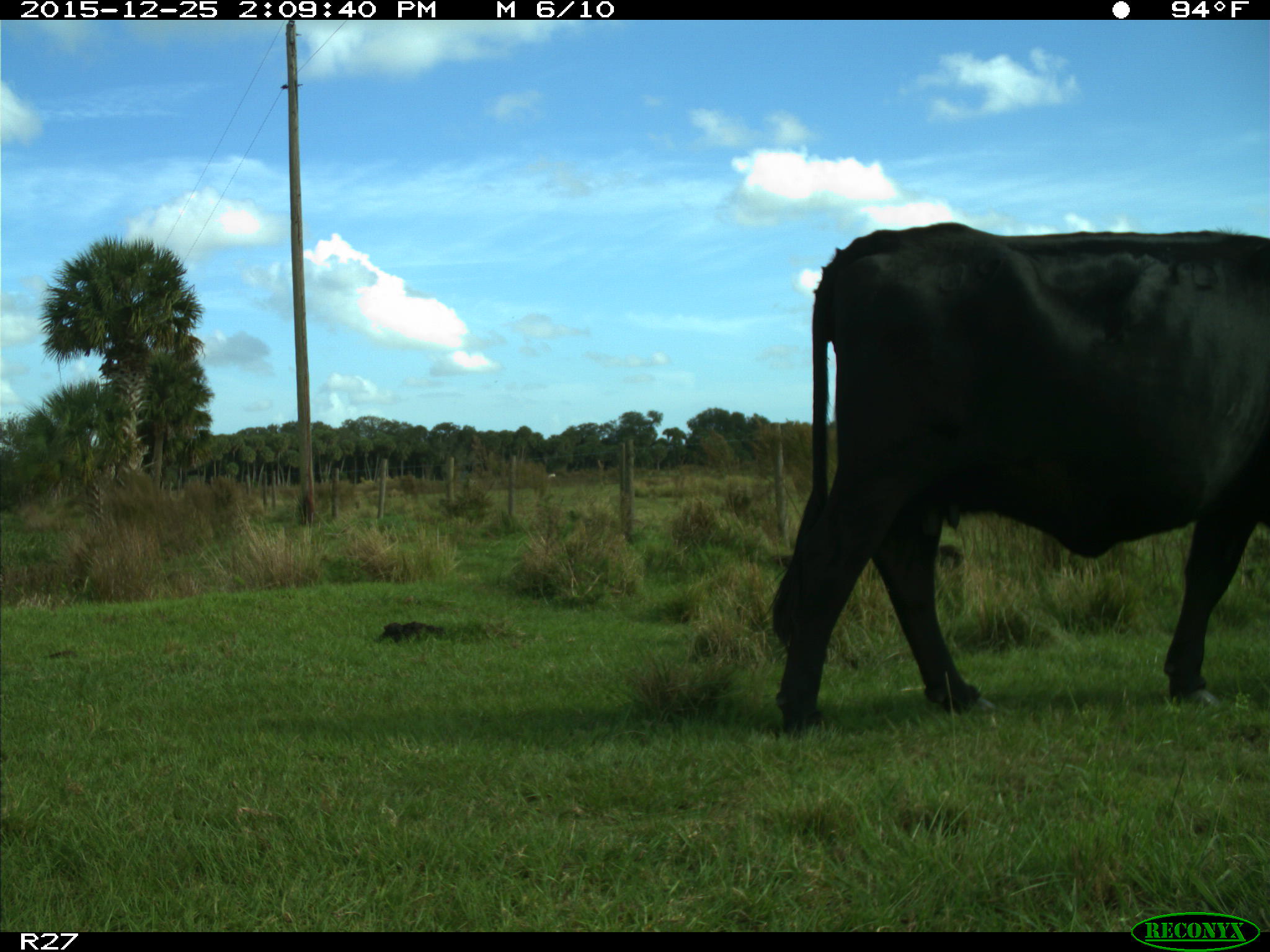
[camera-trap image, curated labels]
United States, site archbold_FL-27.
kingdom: Animalia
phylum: Chordata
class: Mammalia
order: Artiodactyla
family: Bovidae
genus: Bos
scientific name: Bos taurus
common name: domestic cow